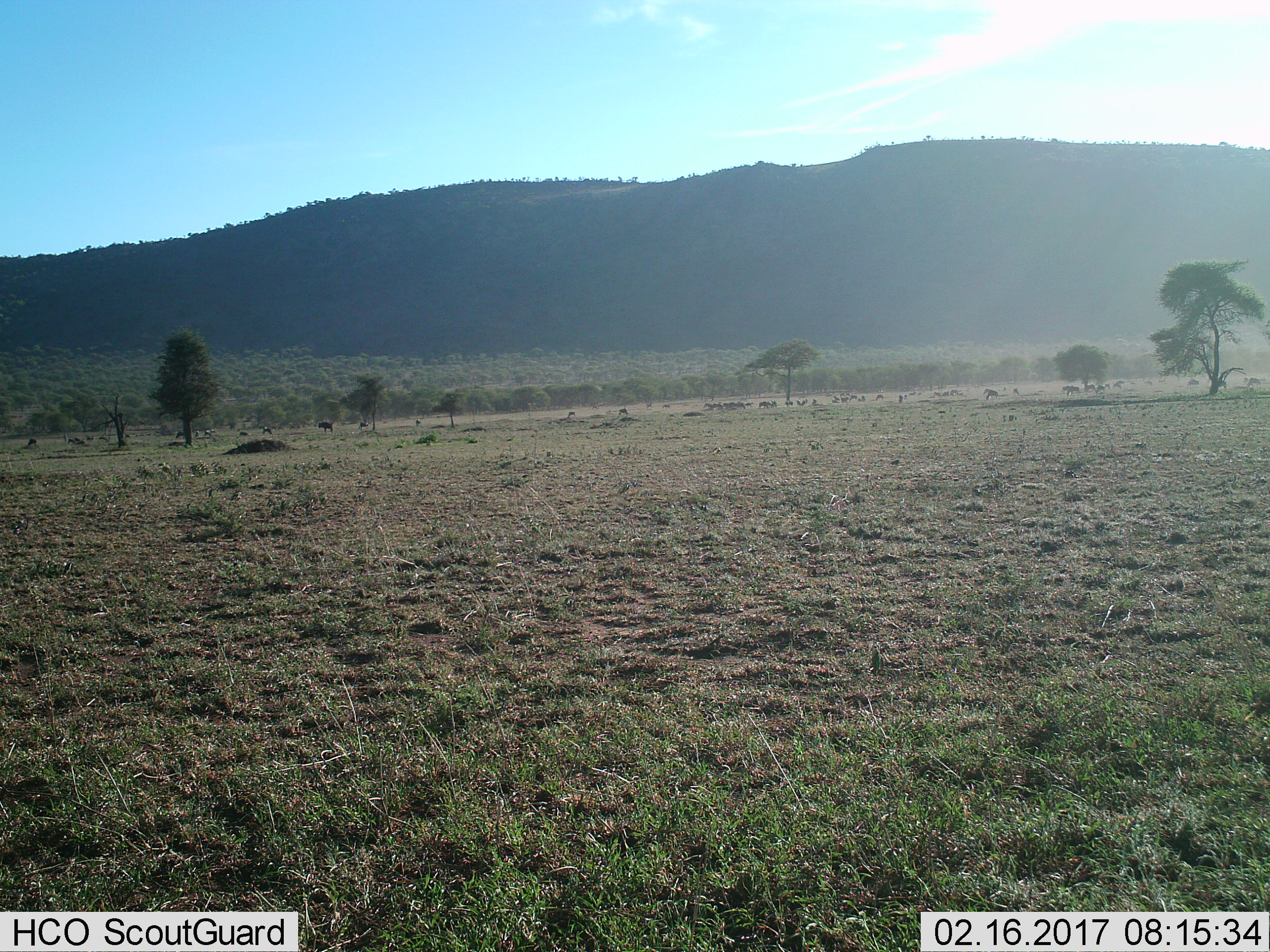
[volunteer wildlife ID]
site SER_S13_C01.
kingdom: Animalia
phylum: Chordata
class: Mammalia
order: Artiodactyla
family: Bovidae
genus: Connochaetes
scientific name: Connochaetes taurinus taurinus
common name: blue wildebeest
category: wildebeestblue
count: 11-50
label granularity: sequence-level